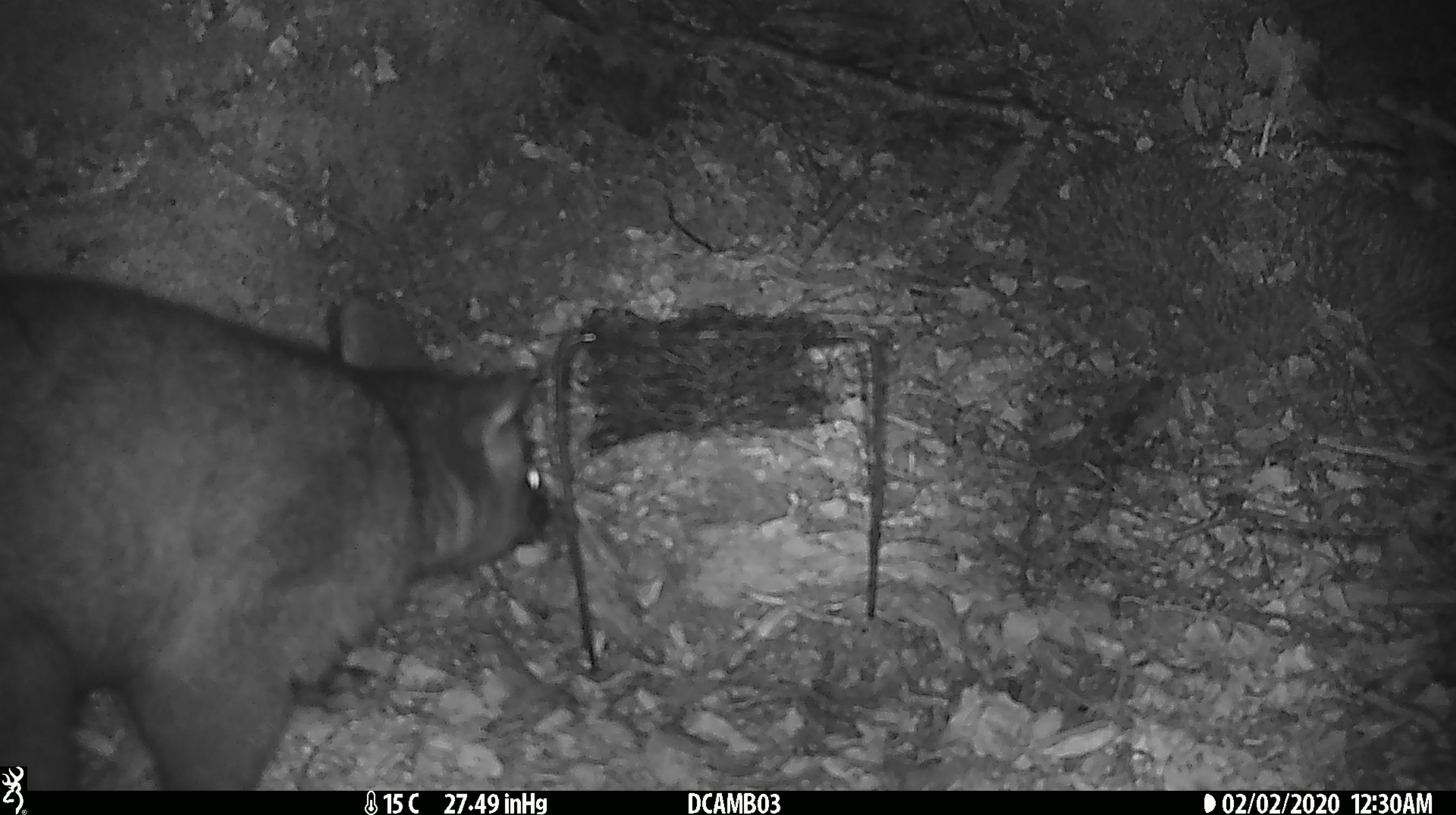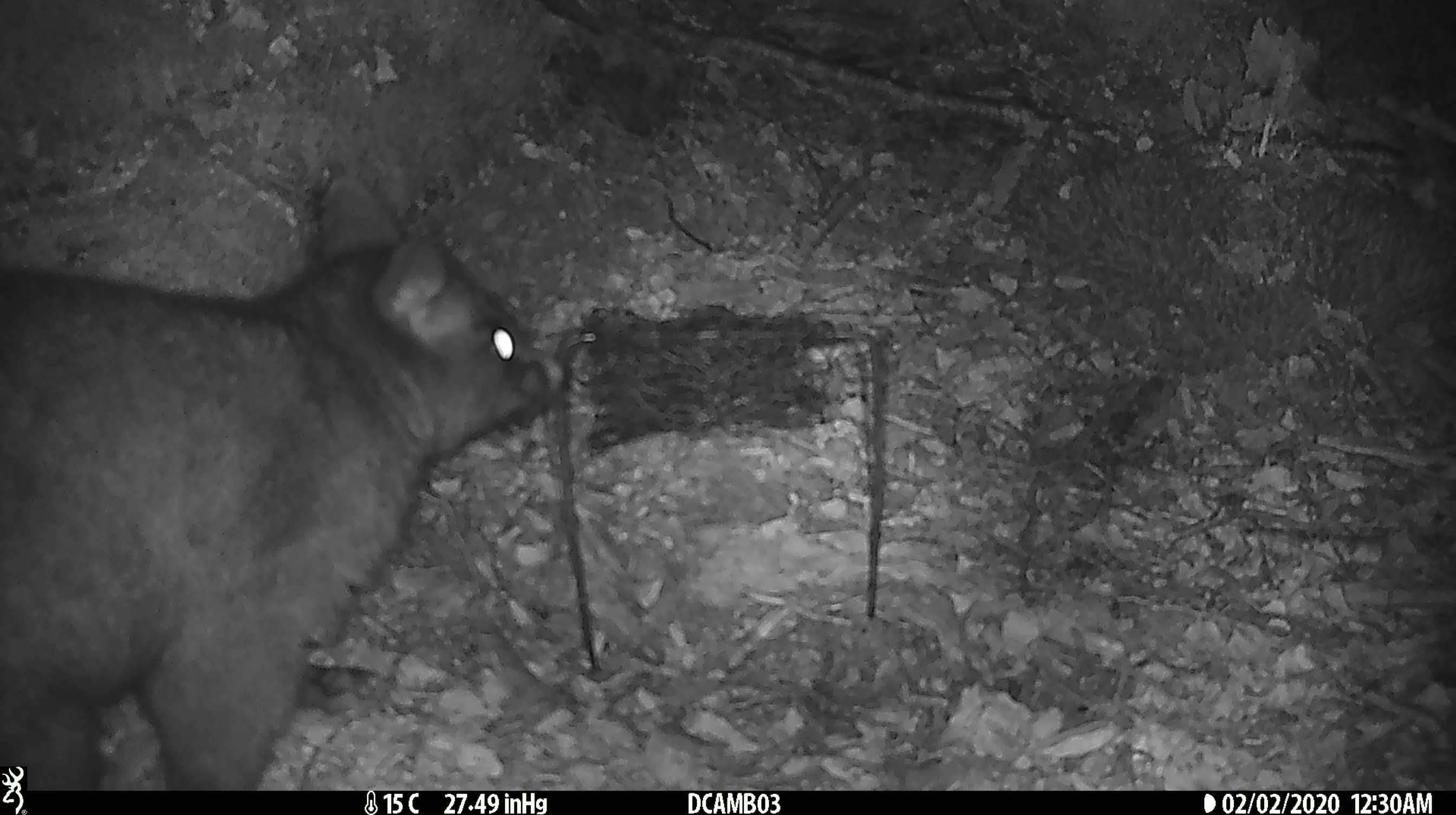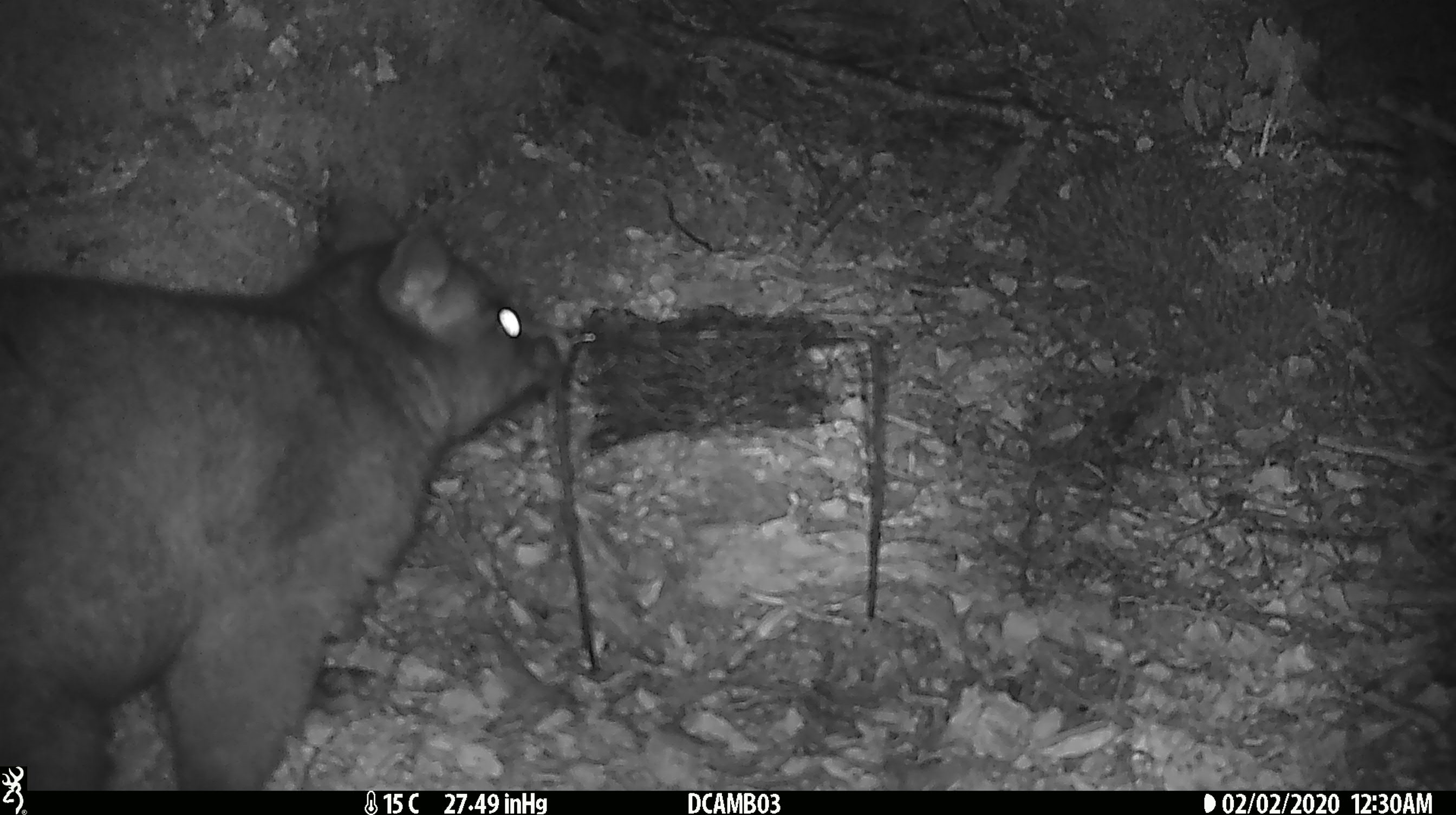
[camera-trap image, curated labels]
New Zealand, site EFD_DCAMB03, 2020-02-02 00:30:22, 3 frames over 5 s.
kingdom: Animalia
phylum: Chordata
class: Mammalia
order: Diprotodontia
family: Phalangeridae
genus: Trichosurus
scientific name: Trichosurus vulpecula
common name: common brushtail possum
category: possum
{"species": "possum (common brushtail possum) (Trichosurus vulpecula)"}